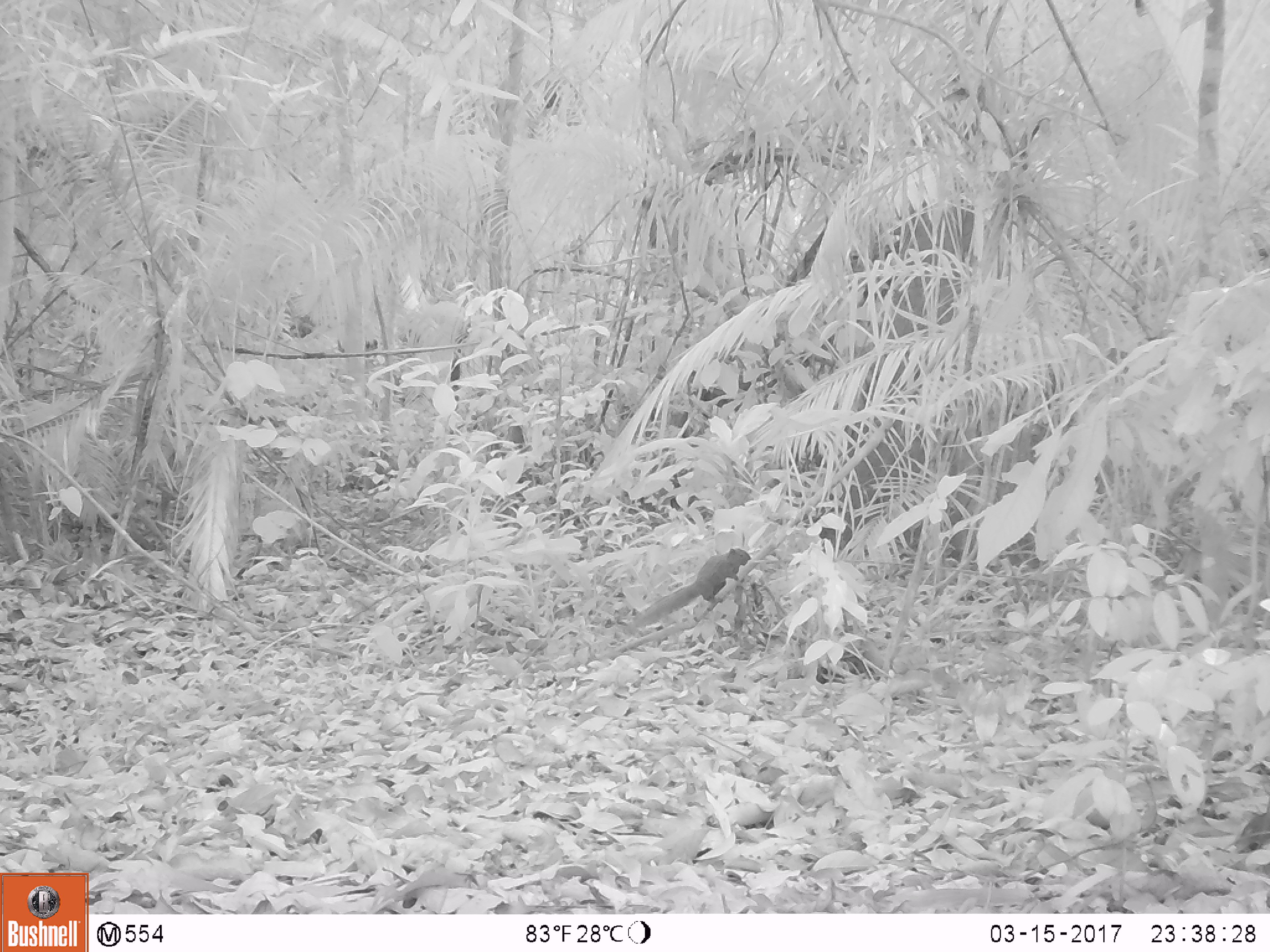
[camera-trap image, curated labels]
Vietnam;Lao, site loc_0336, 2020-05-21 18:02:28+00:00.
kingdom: Animalia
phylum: Chordata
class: Mammalia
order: Rodentia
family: Sciuridae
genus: Callosciurus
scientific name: Callosciurus erythraeus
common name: pallas's squirrel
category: pallass squirrel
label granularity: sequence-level